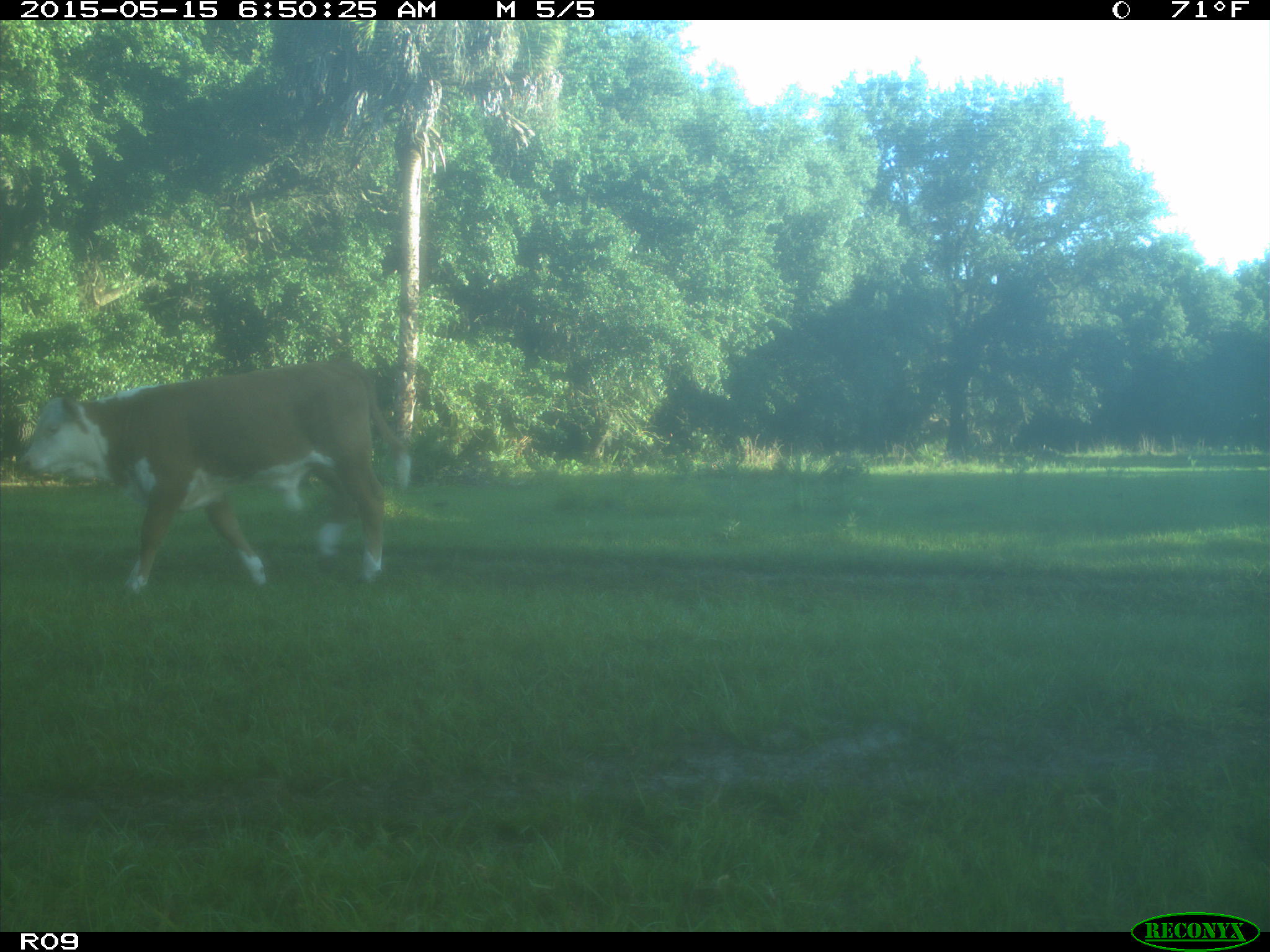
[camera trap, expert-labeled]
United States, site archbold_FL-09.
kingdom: Animalia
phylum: Chordata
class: Mammalia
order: Artiodactyla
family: Bovidae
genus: Bos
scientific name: Bos taurus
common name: domestic cow